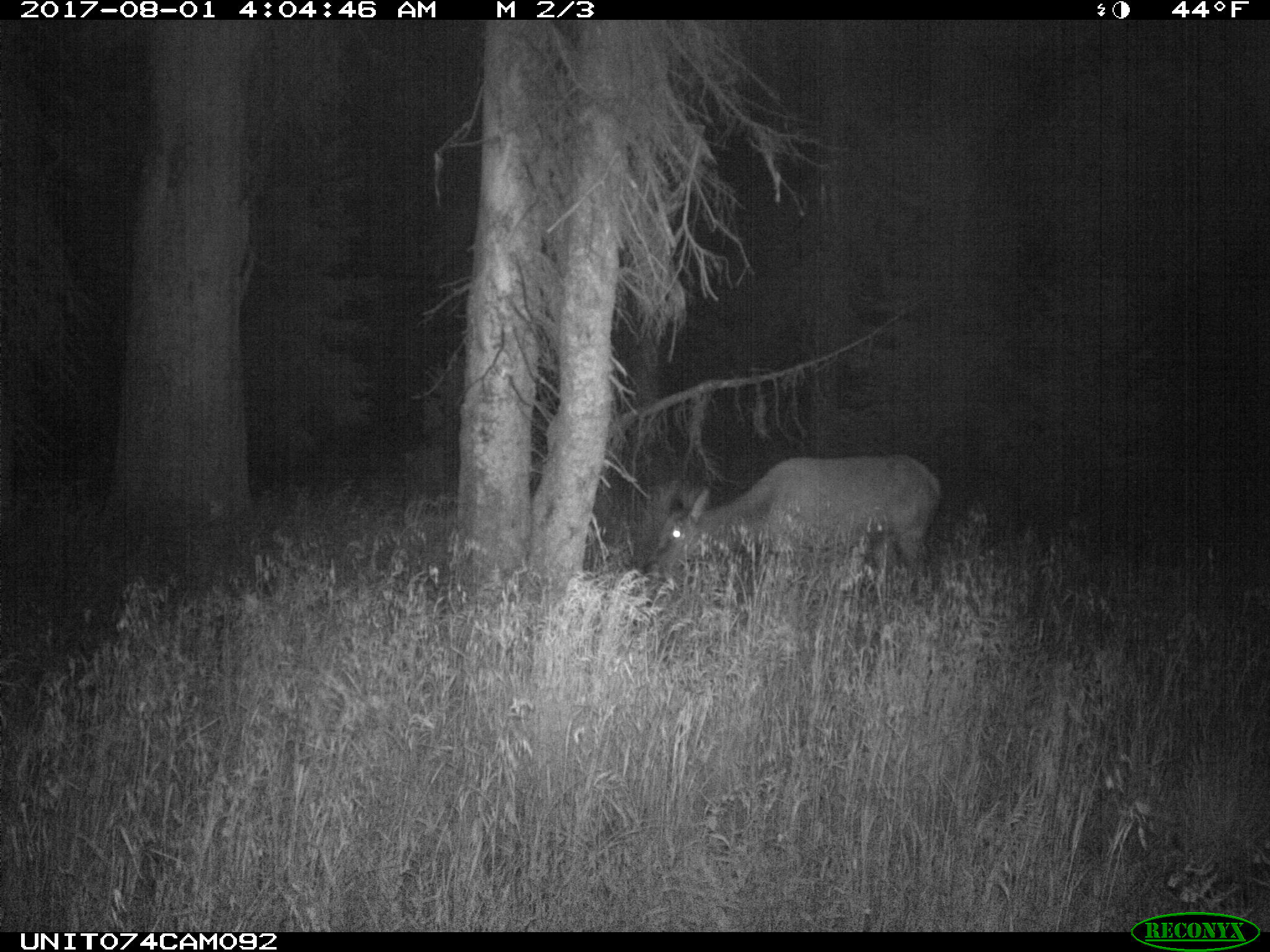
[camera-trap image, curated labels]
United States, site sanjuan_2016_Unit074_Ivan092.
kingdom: Animalia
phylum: Chordata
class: Mammalia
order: Artiodactyla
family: Cervidae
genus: Cervus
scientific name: Cervus elaphus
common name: red deer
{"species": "Cervus elaphus (red deer)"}